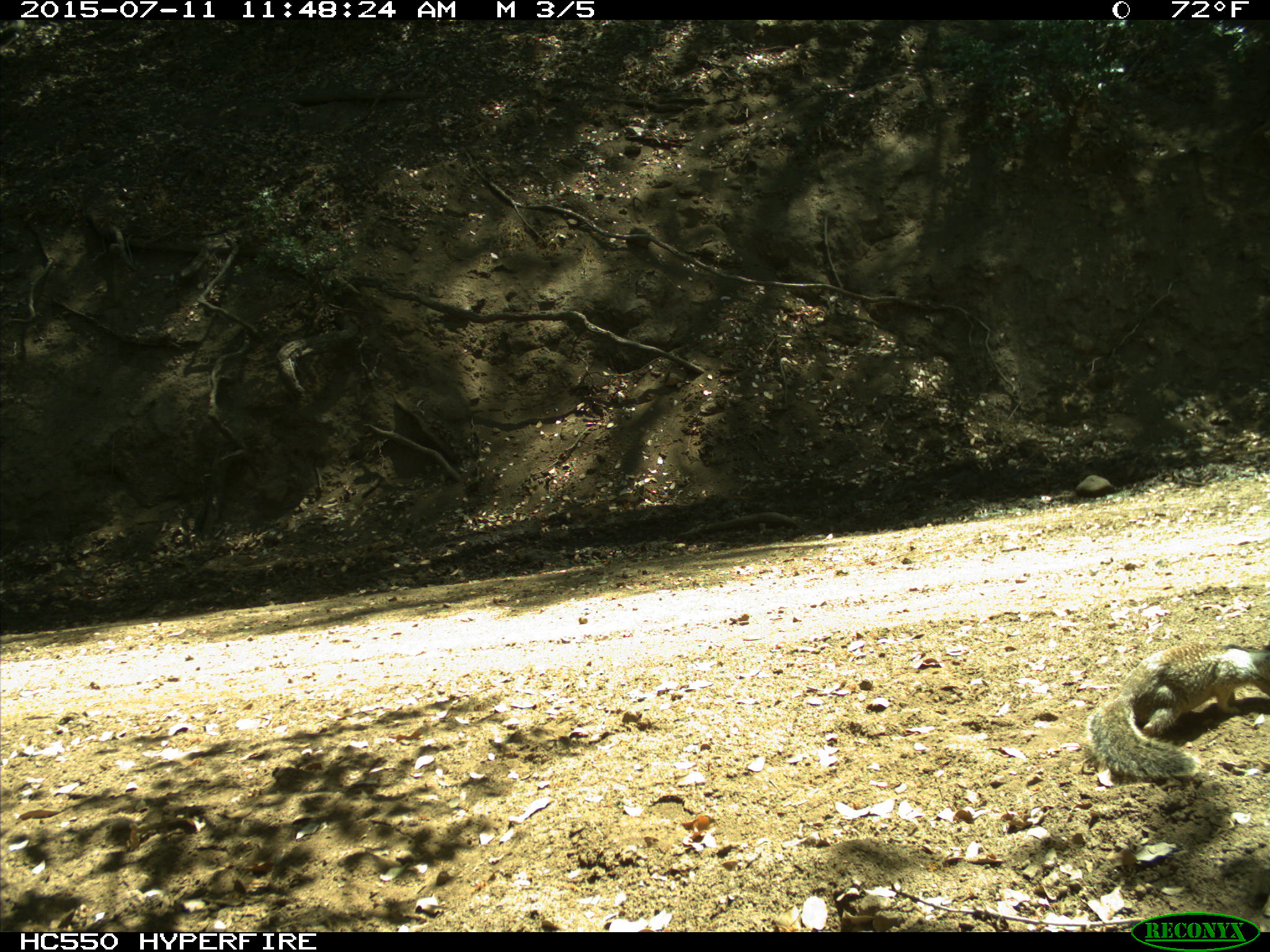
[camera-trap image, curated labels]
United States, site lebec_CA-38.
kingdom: Animalia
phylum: Chordata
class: Mammalia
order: Rodentia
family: Sciuridae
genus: Otospermophilus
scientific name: Otospermophilus beecheyi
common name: california ground squirrel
Otospermophilus beecheyi (california ground squirrel).